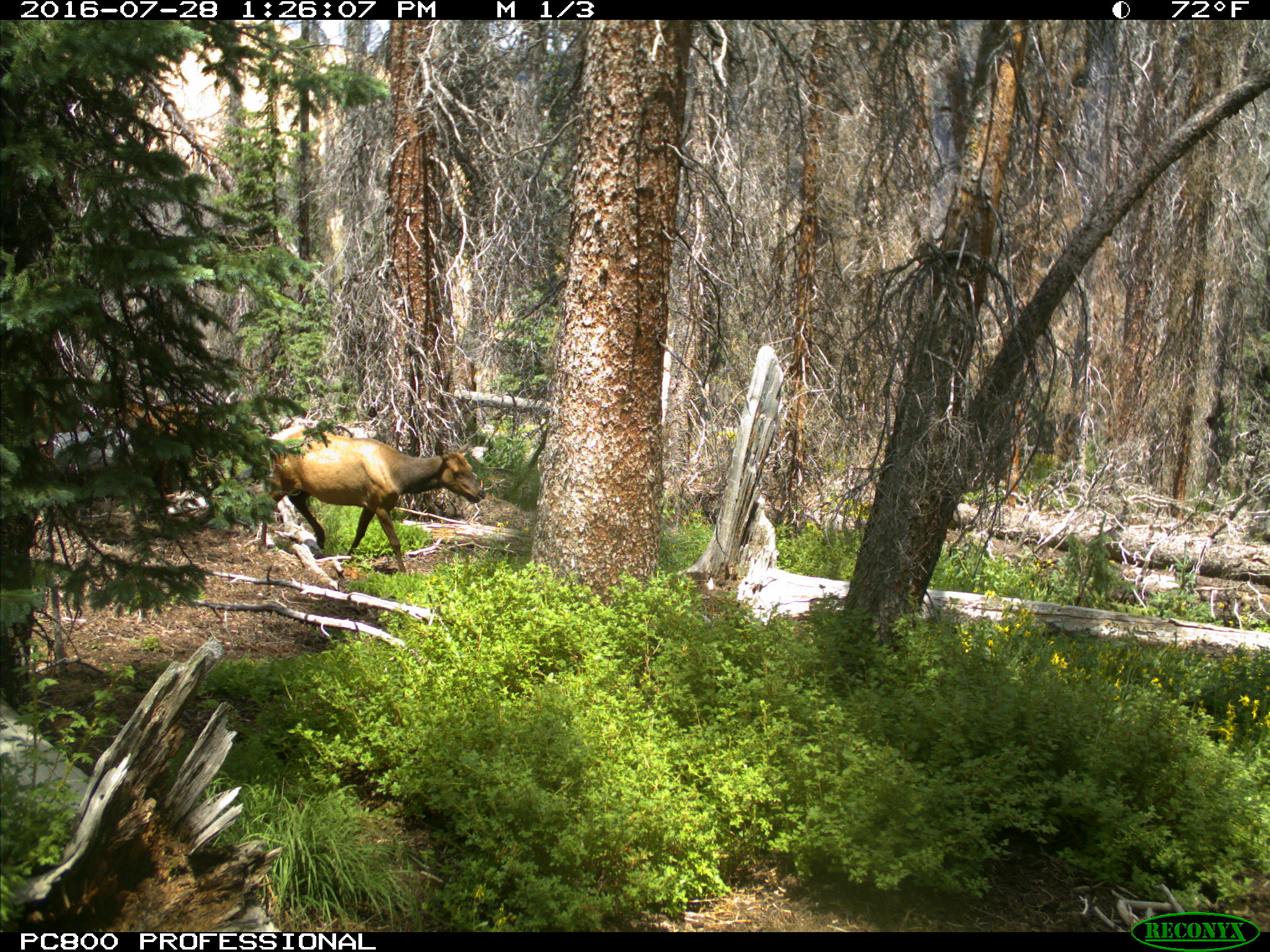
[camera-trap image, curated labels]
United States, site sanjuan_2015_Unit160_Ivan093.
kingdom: Animalia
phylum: Chordata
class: Mammalia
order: Artiodactyla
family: Cervidae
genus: Cervus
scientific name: Cervus elaphus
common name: red deer